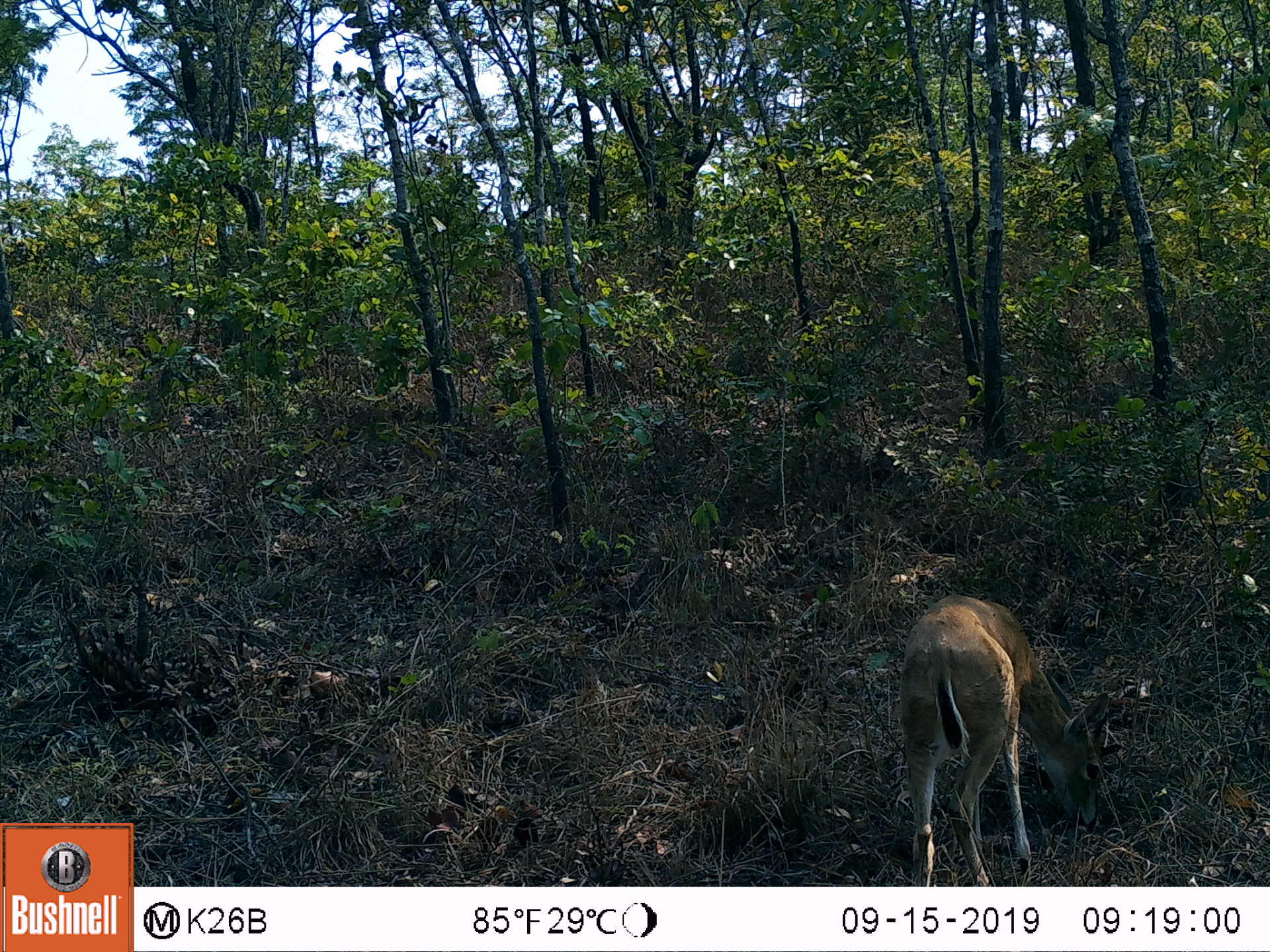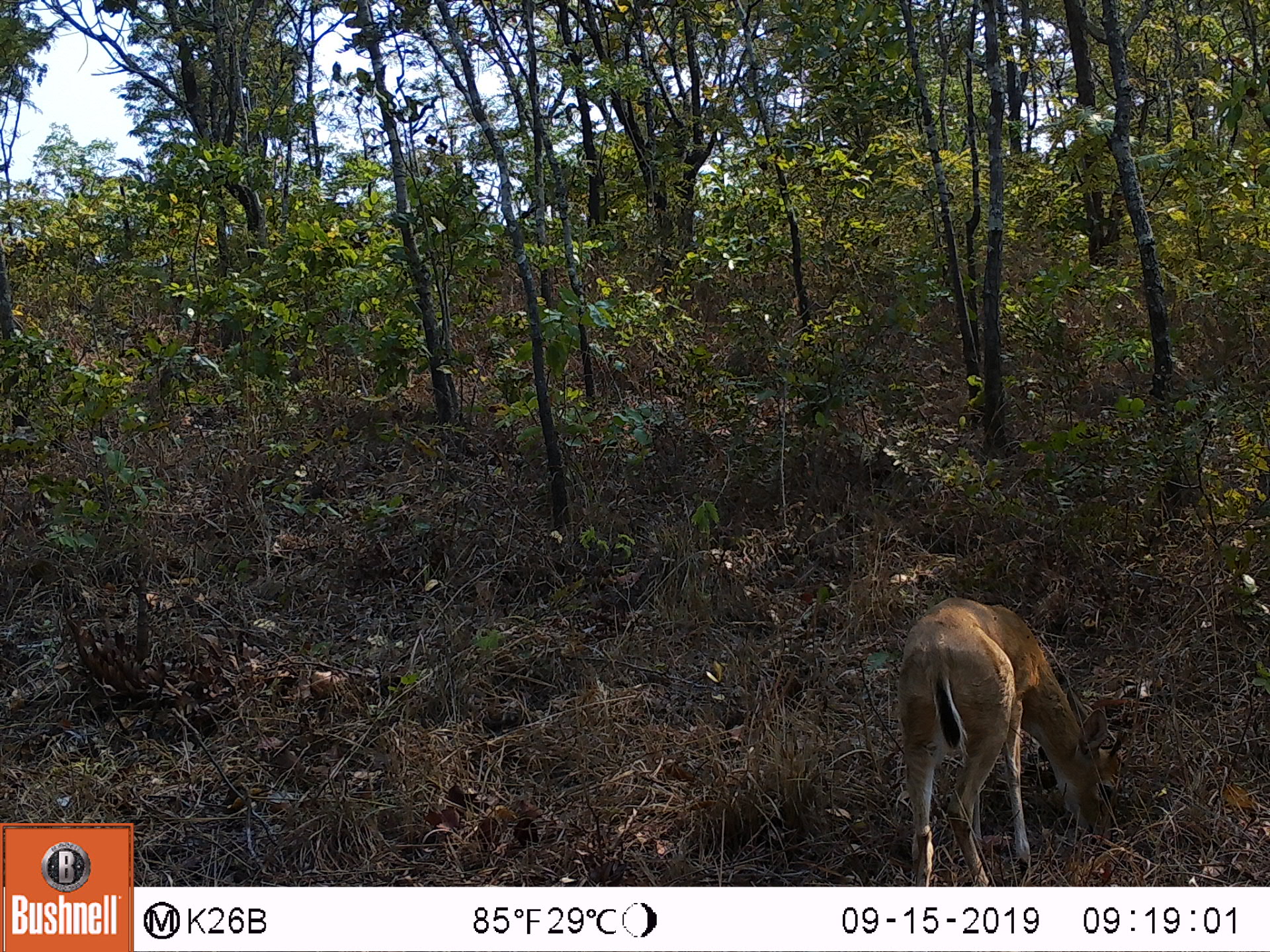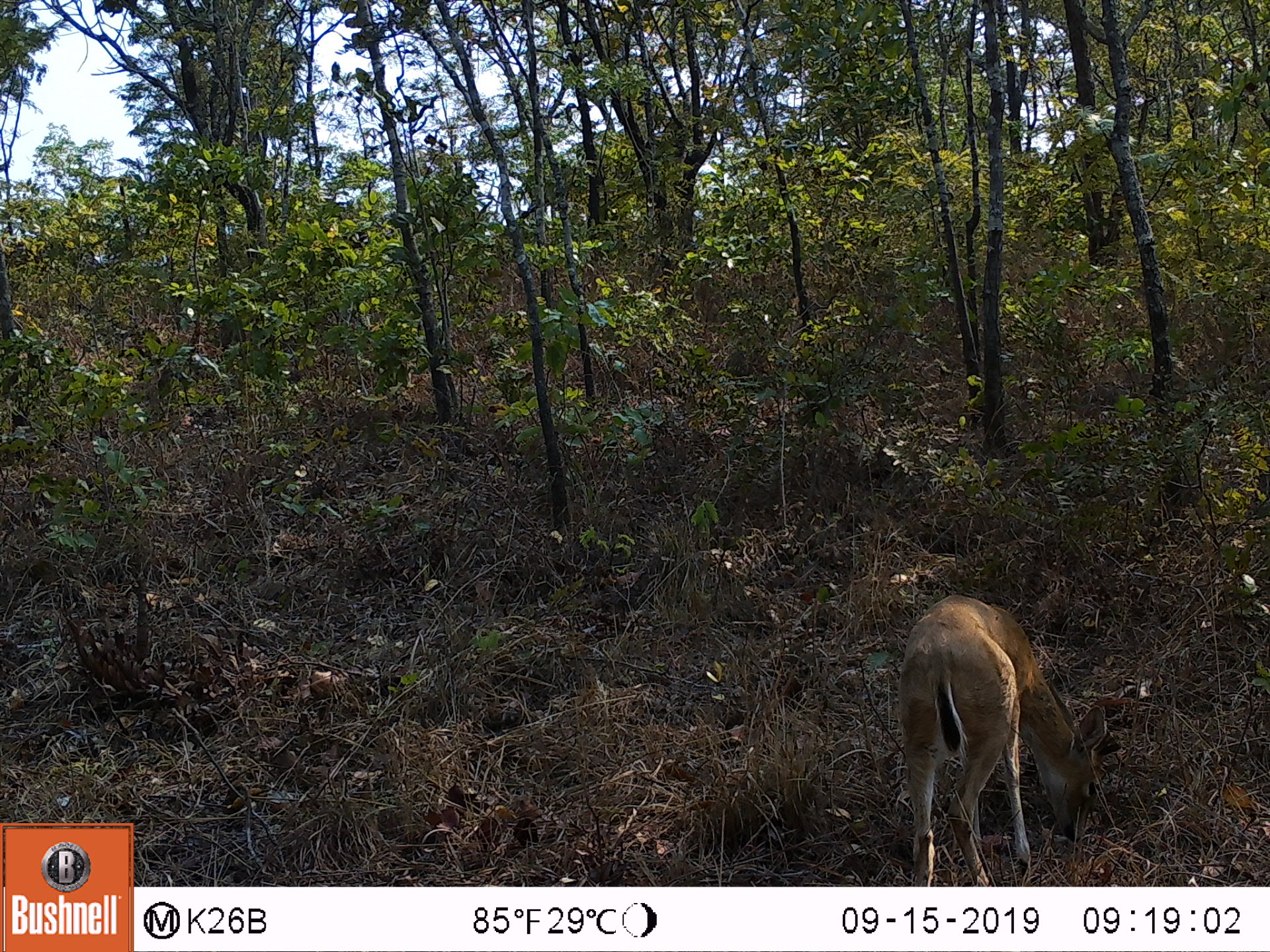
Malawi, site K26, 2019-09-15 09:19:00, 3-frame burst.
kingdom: Animalia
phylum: Chordata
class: Mammalia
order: Artiodactyla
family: Bovidae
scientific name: Antilopinae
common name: small antelope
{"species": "small antelope (Antilopinae)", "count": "1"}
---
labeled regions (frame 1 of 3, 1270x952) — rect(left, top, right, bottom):
small antelope: rect(906, 590, 1122, 883)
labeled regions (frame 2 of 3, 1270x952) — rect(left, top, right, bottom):
small antelope: rect(899, 591, 1126, 881)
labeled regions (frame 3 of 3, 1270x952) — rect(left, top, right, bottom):
small antelope: rect(893, 583, 1106, 881)